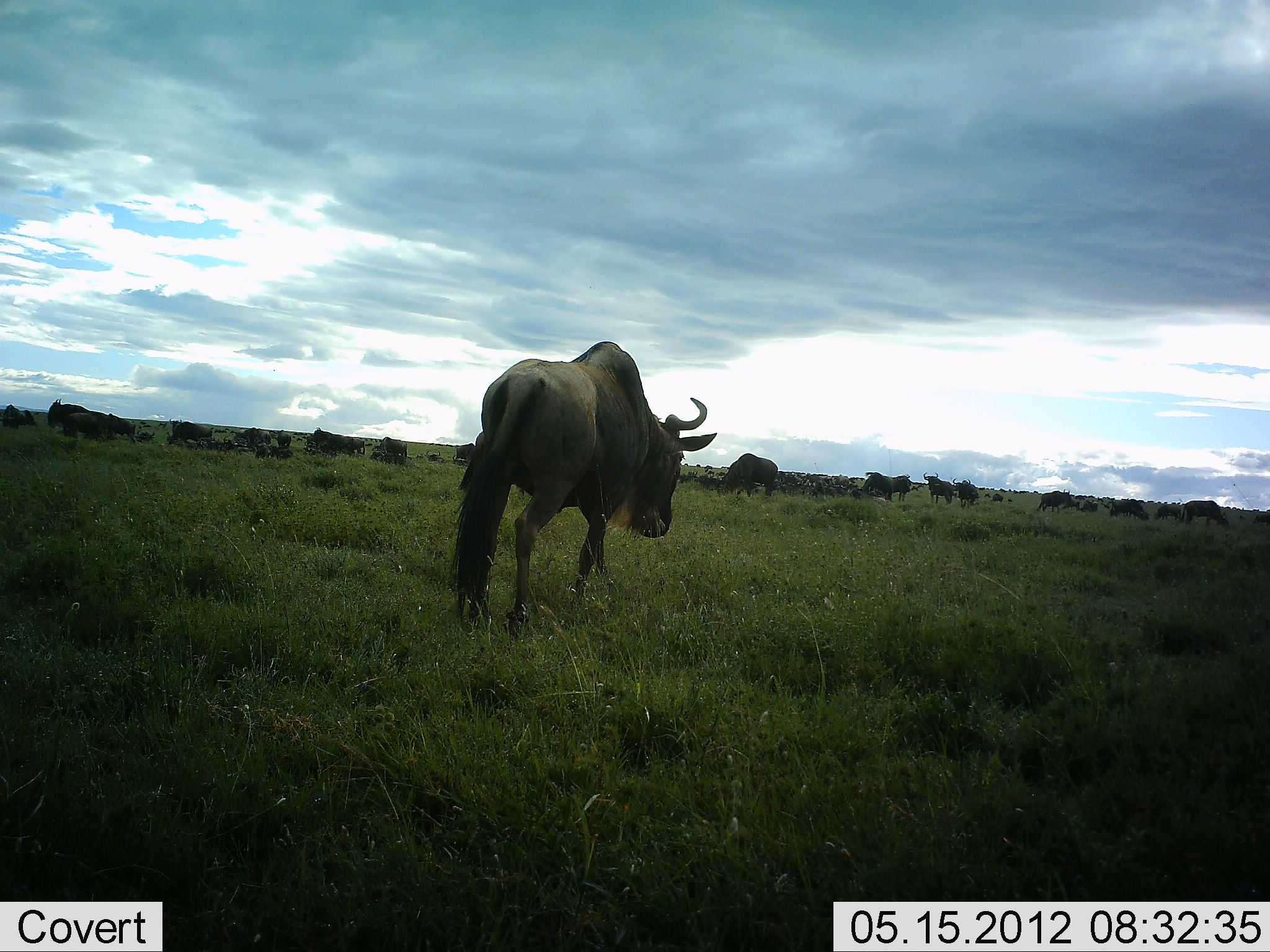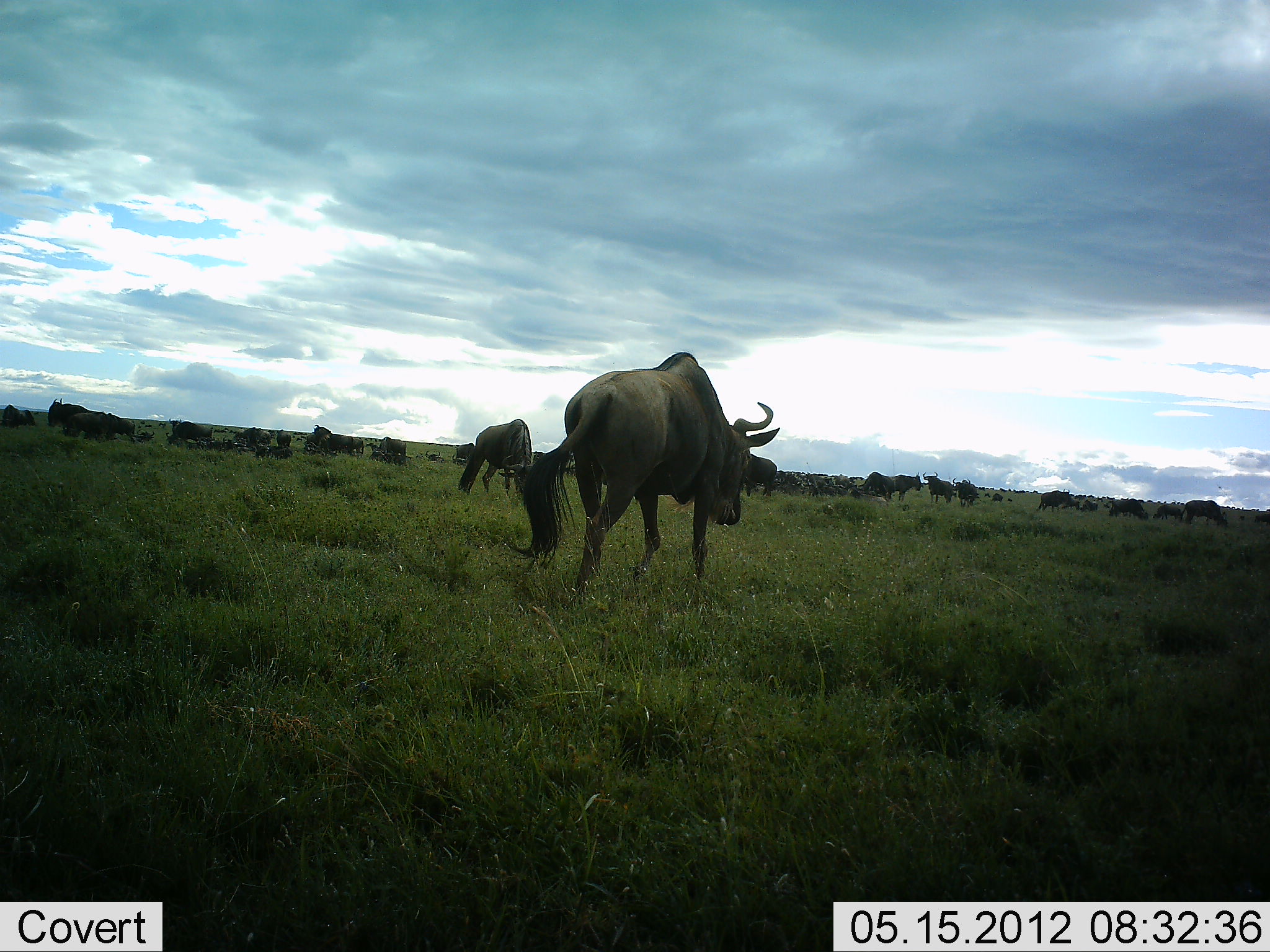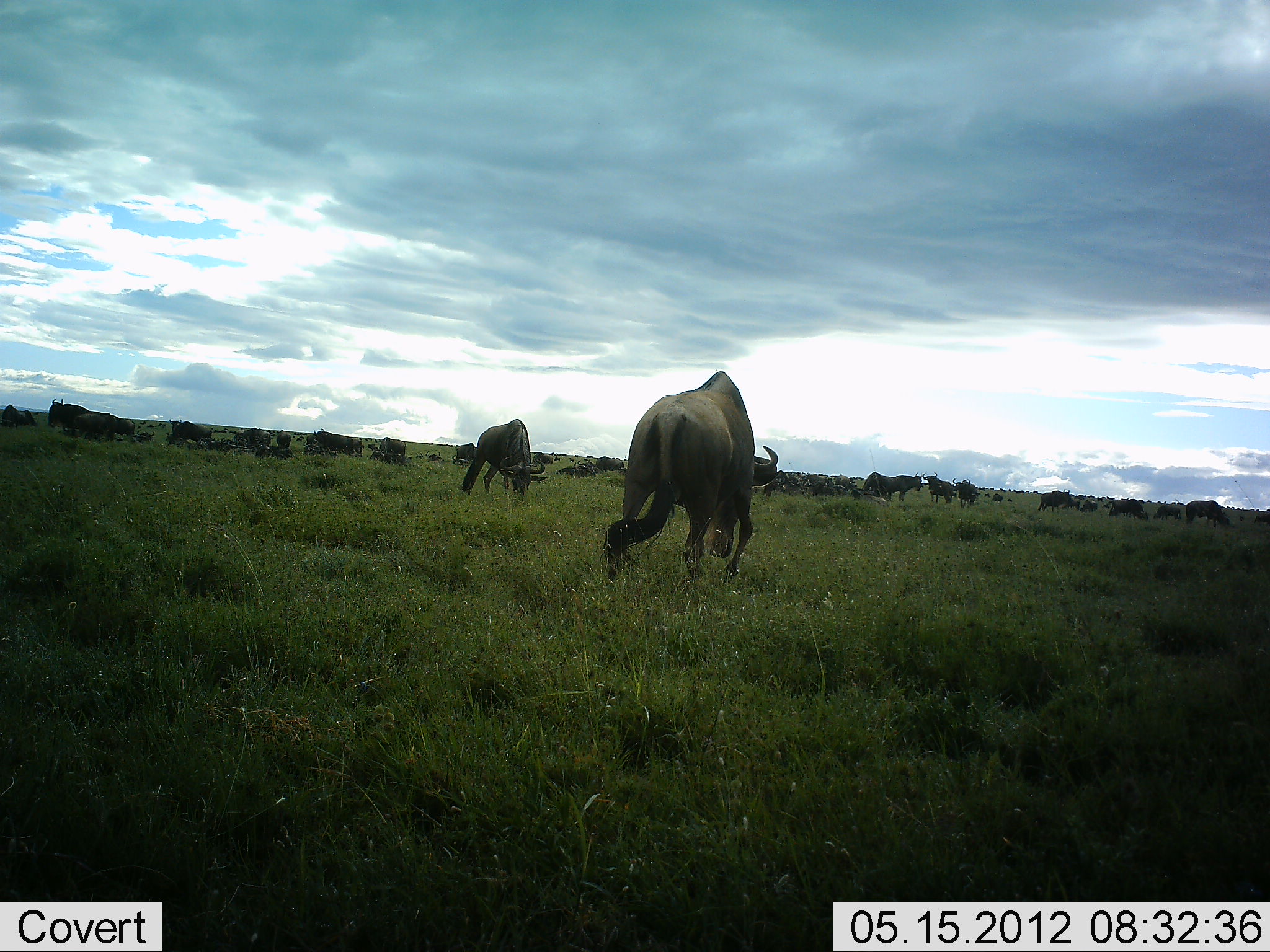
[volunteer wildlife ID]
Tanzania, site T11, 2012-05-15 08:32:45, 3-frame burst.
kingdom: Animalia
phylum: Chordata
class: Mammalia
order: Artiodactyla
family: Bovidae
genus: Connochaetes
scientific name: Connochaetes taurinus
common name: blue wildebeest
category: wildebeest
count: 11-50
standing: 80%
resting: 40%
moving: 80%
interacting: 0%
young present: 10%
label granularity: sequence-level